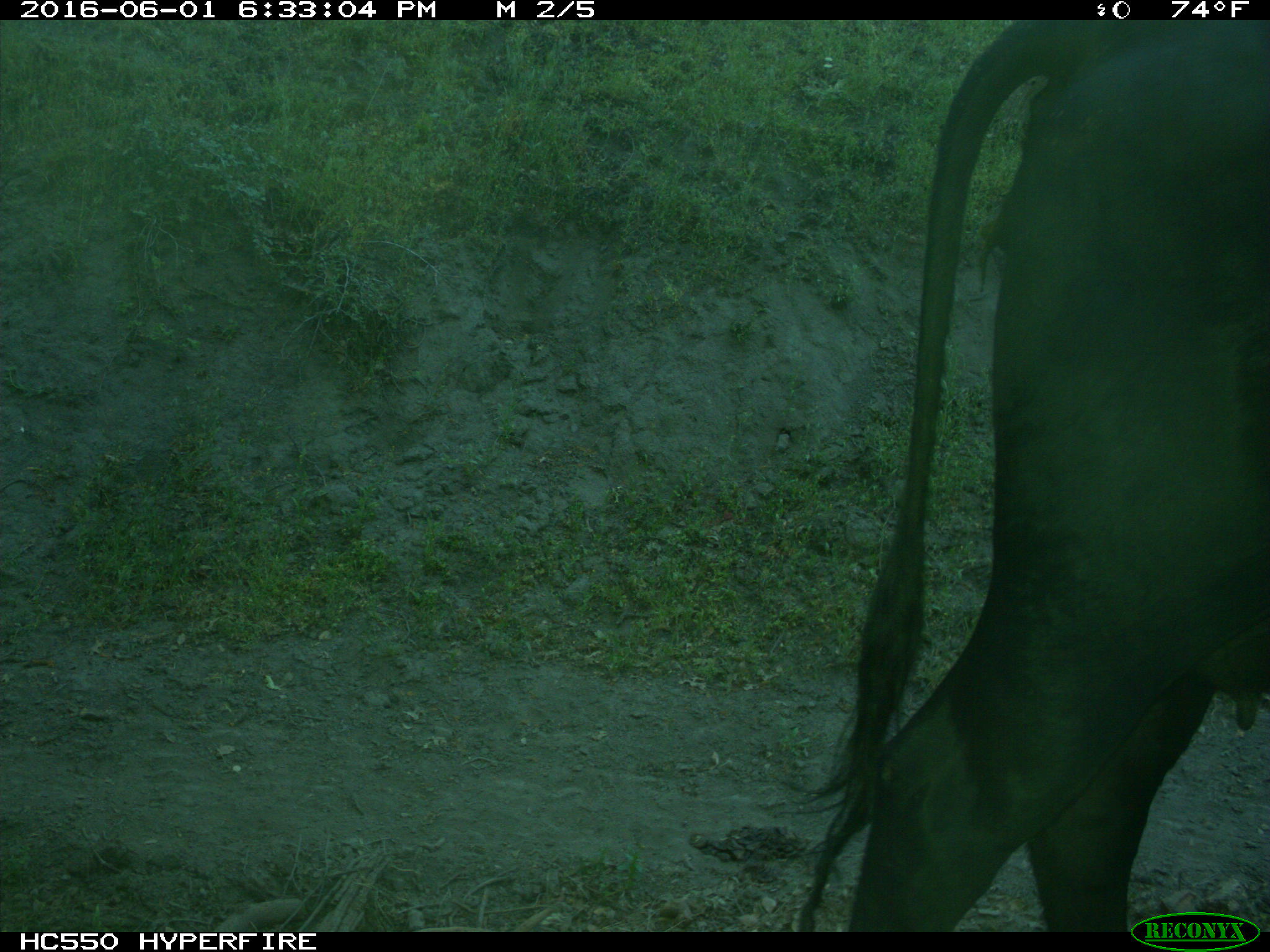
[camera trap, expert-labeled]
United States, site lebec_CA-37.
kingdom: Animalia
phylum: Chordata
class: Mammalia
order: Artiodactyla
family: Bovidae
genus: Bos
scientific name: Bos taurus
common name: domestic cow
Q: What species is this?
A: Bos taurus (domestic cow).